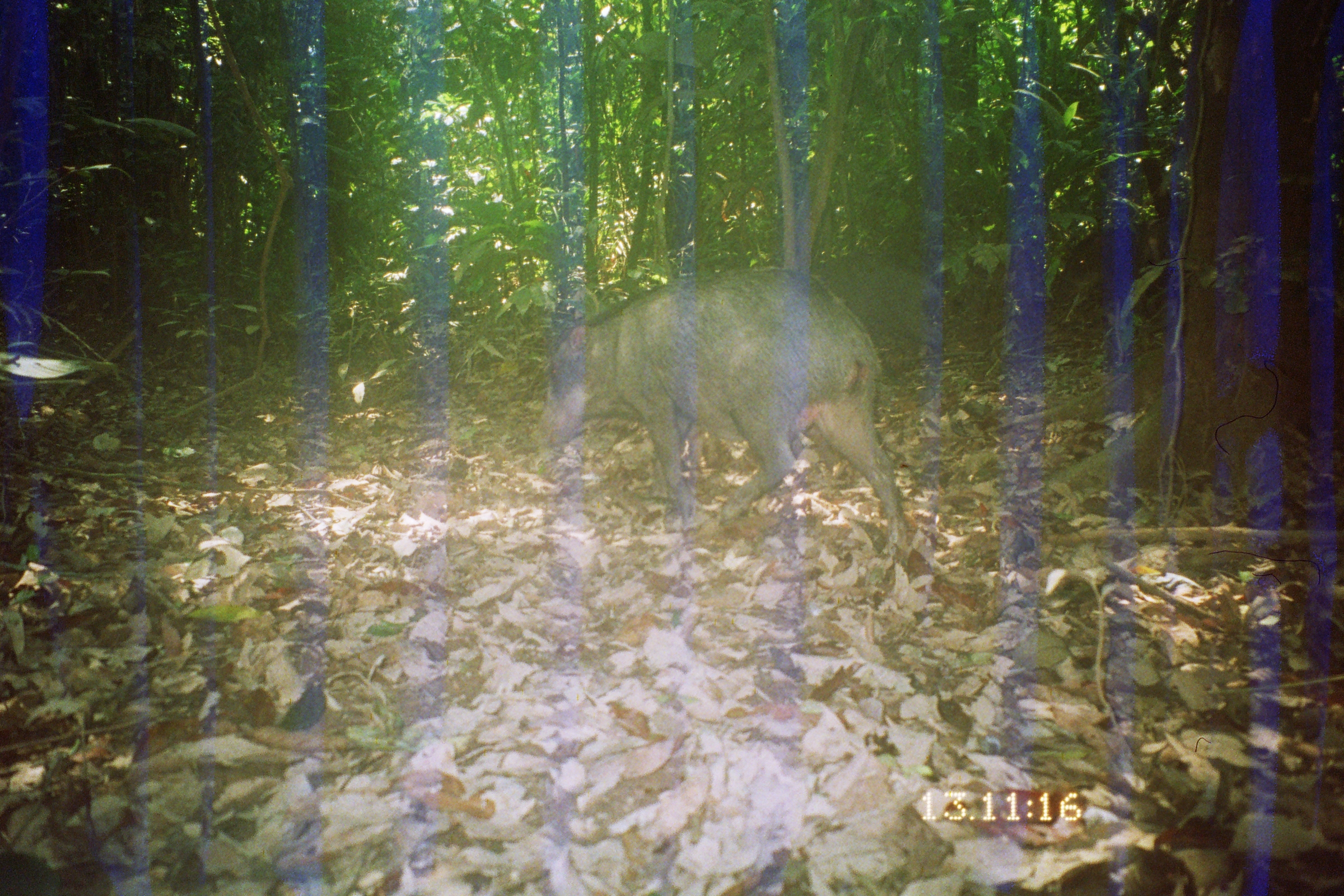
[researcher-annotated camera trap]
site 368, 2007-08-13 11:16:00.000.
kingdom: Animalia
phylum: Chordata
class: Mammalia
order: Artiodactyla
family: Tayassuidae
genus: Tayassu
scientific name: Tayassu pecari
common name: white-lipped peccary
Tayassu pecari (white-lipped peccary).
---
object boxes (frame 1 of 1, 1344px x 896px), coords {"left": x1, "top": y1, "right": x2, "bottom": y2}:
tayassu pecari: {"left": 540, "top": 266, "right": 912, "bottom": 564}